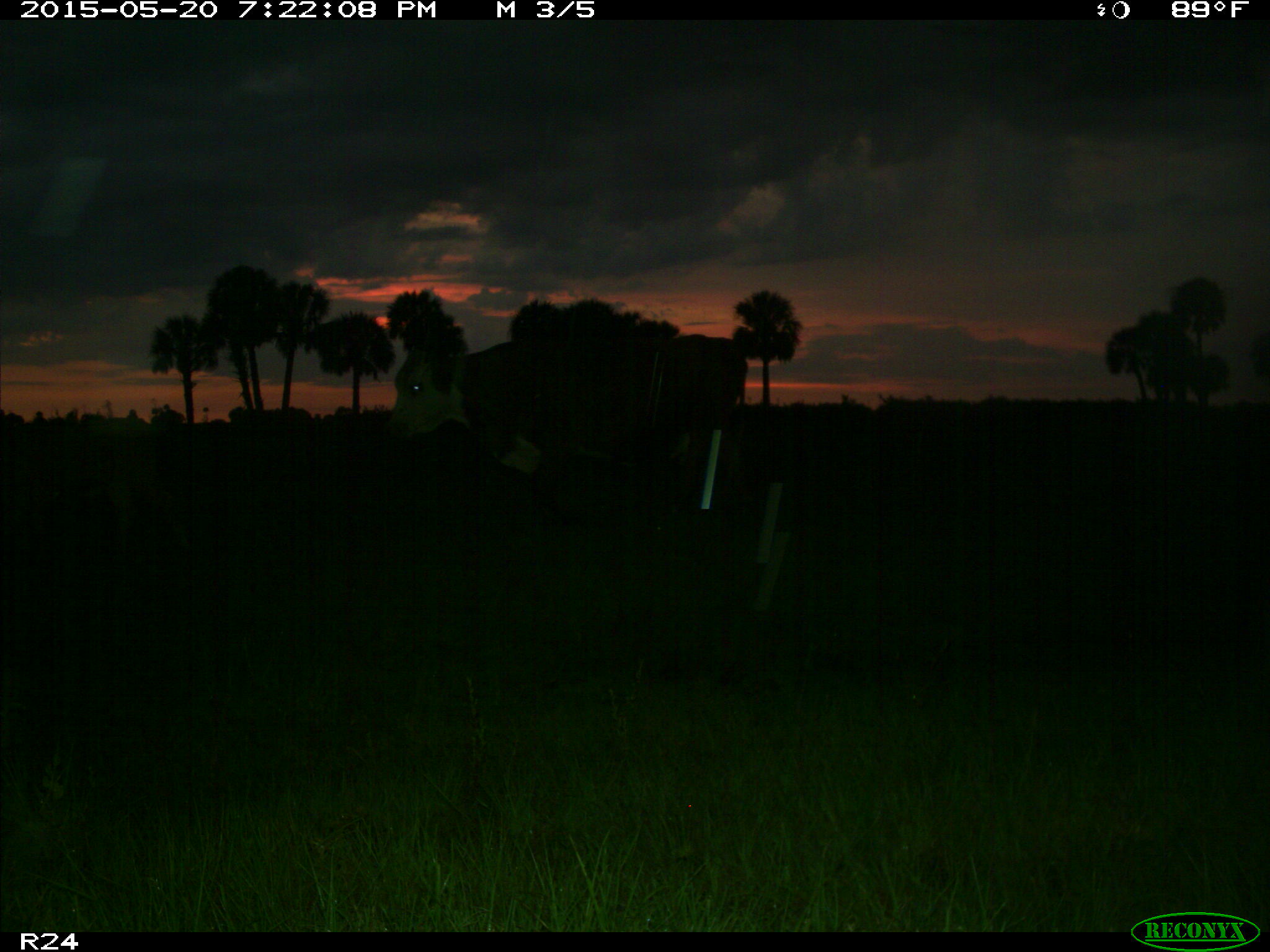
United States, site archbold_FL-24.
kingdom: Animalia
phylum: Chordata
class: Mammalia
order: Artiodactyla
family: Bovidae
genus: Bos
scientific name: Bos taurus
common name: domestic cow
Bos taurus (domestic cow).